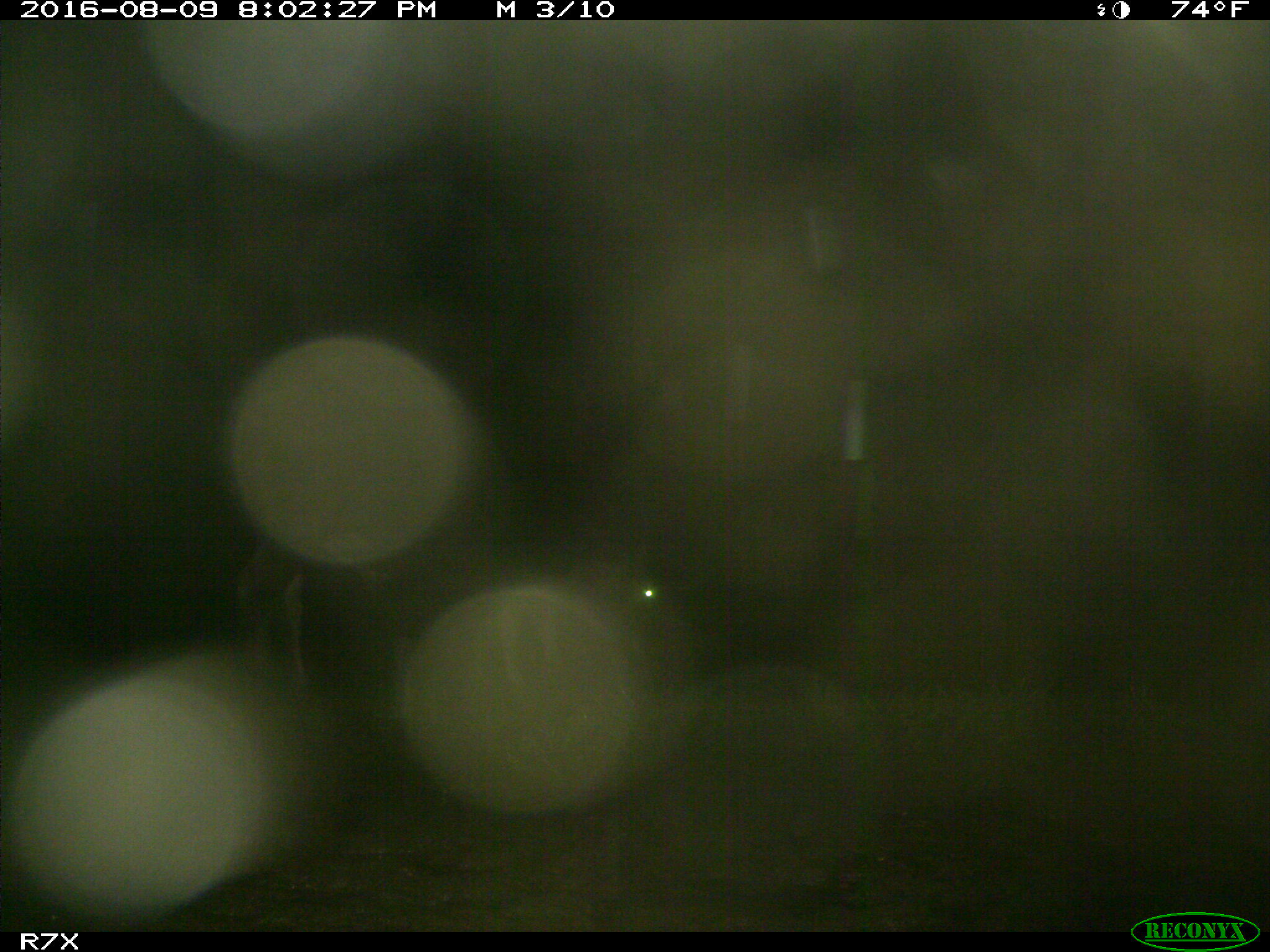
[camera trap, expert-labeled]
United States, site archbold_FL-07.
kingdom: Animalia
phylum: Chordata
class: Mammalia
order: Artiodactyla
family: Bovidae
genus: Bos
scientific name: Bos taurus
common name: domestic cow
Bos taurus (domestic cow).